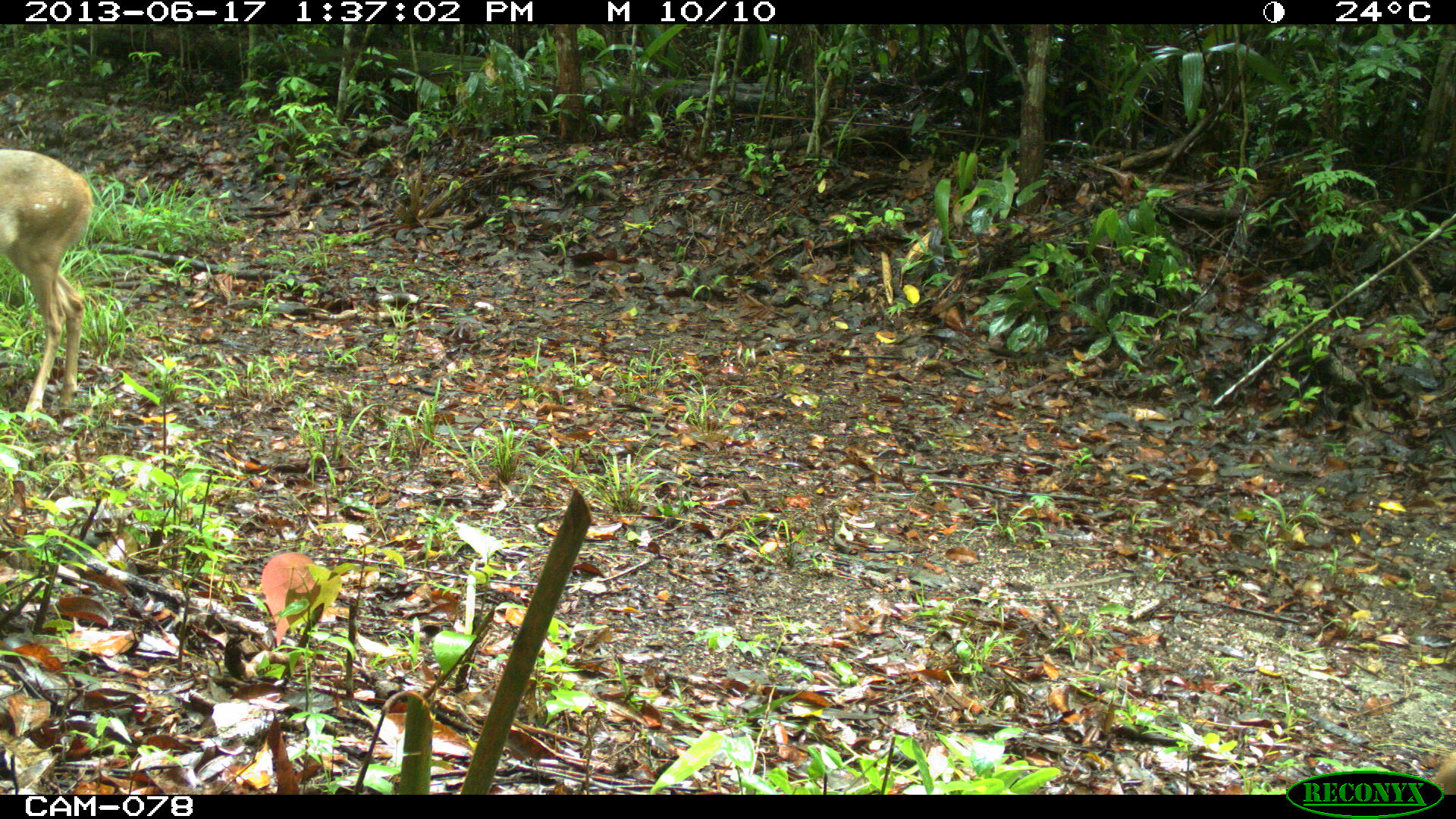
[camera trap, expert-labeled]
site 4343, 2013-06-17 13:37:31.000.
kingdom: Animalia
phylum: Chordata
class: Mammalia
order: Artiodactyla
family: Cervidae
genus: Odocoileus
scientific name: Odocoileus virginianus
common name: white-tailed deer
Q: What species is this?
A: Odocoileus virginianus (white-tailed deer).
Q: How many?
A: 1.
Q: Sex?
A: Female.